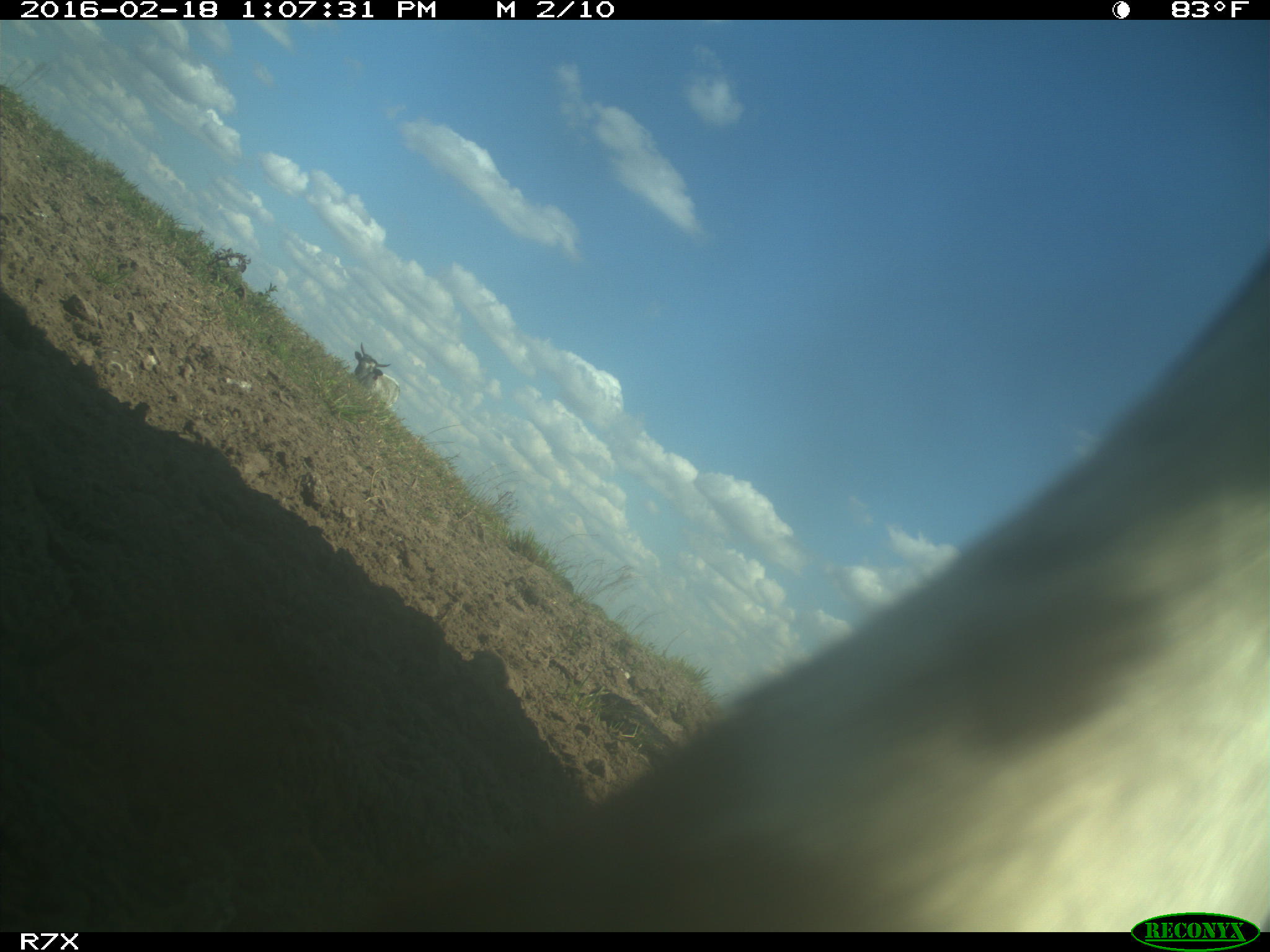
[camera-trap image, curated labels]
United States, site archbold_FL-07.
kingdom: Animalia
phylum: Chordata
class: Mammalia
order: Artiodactyla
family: Bovidae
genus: Bos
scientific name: Bos taurus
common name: domestic cow